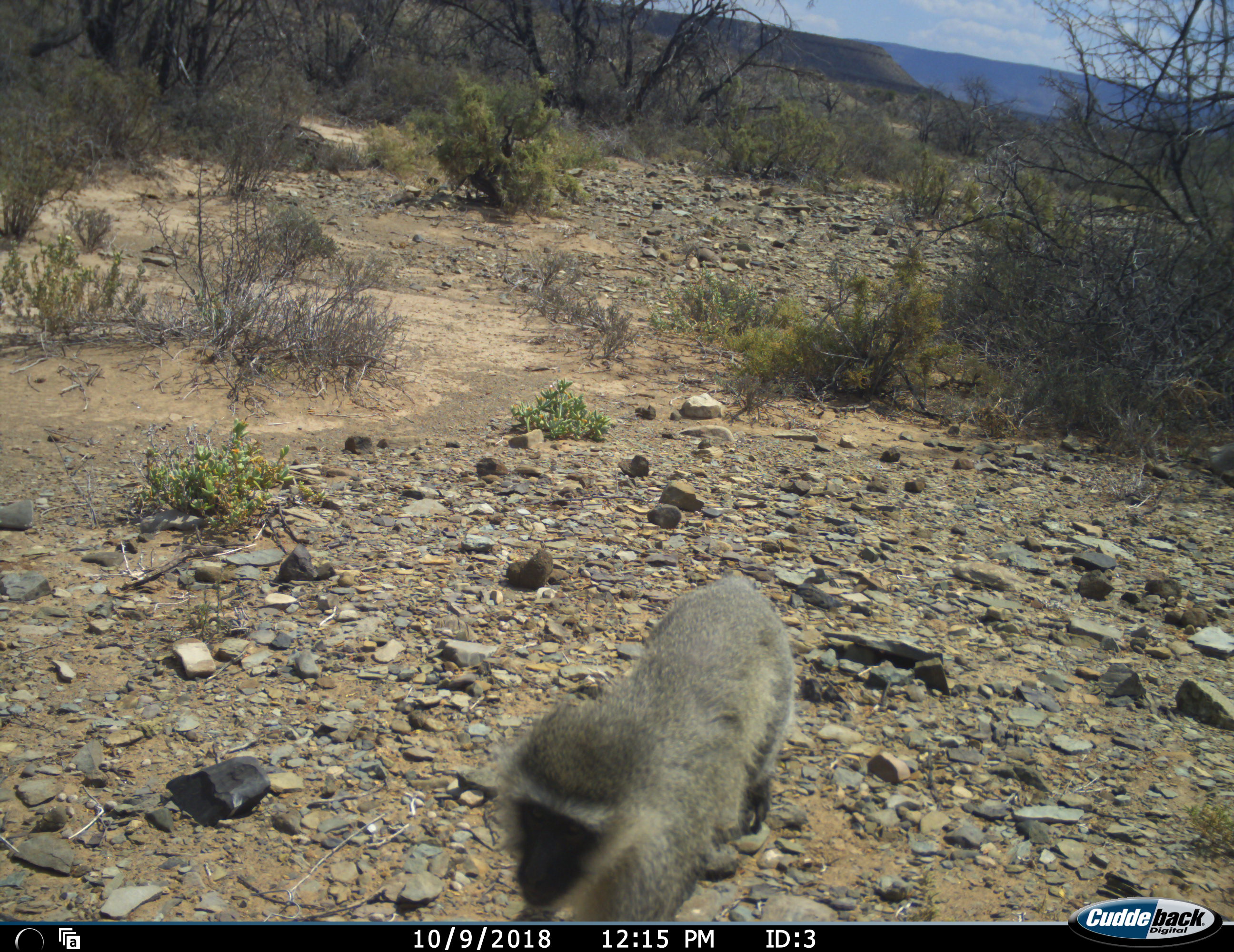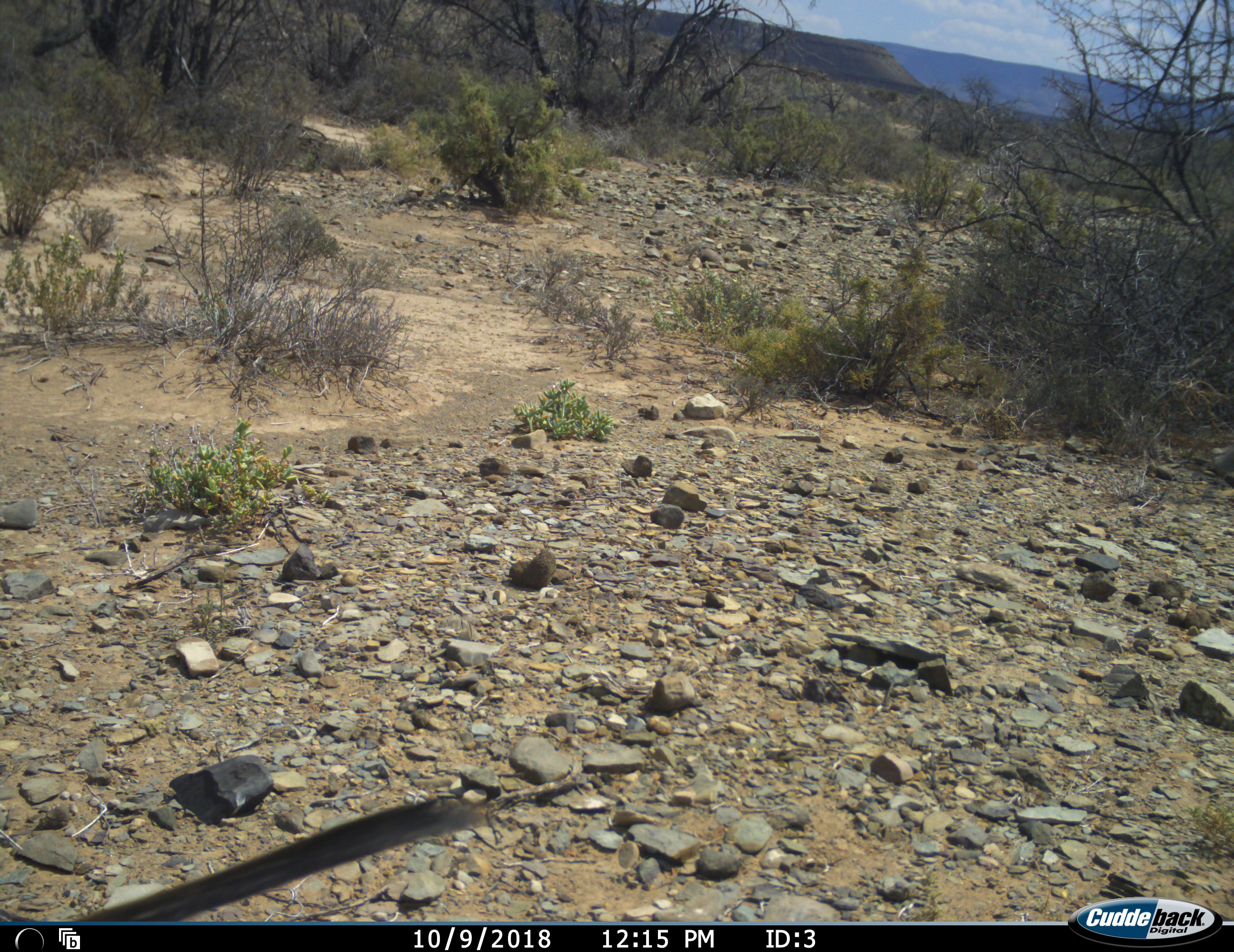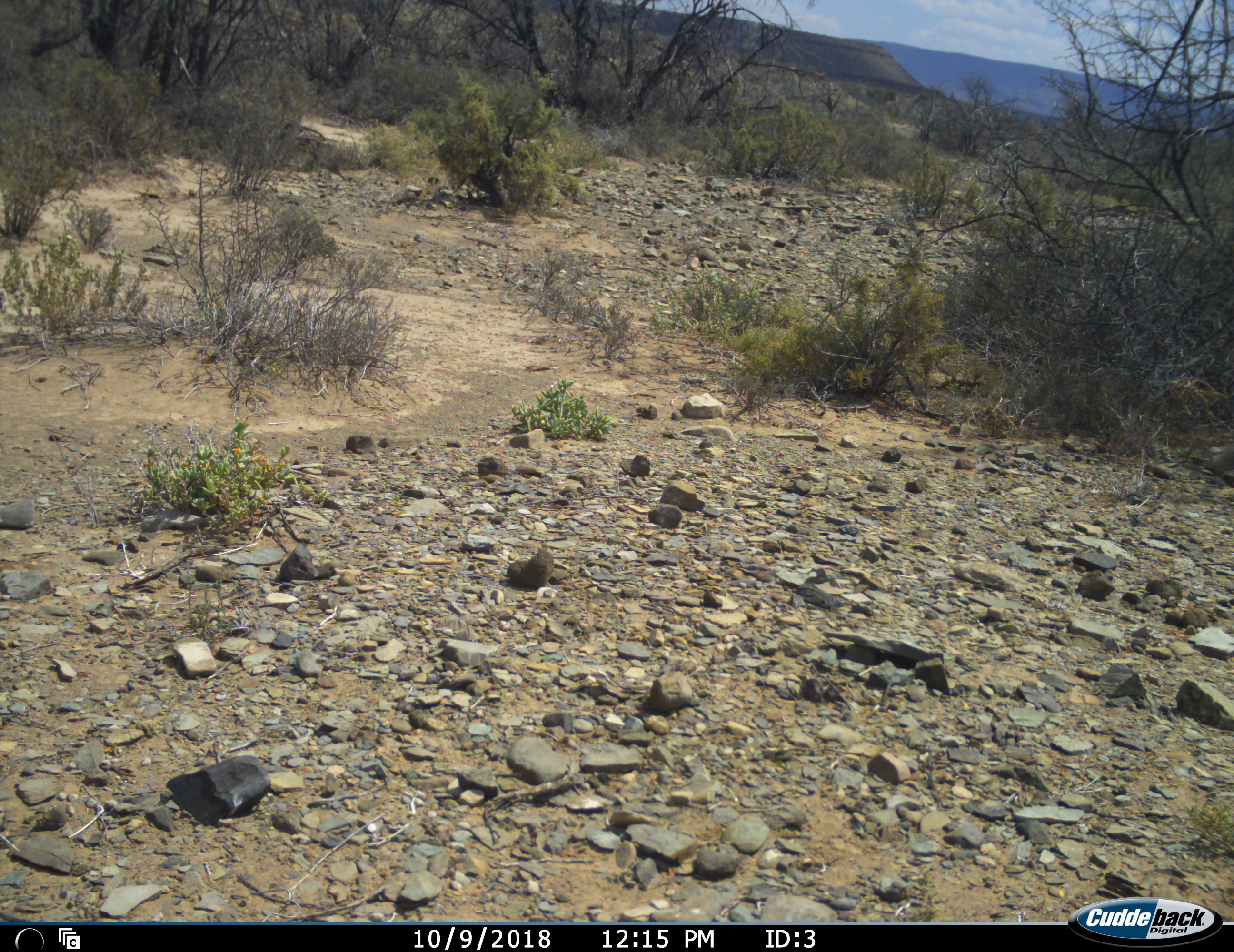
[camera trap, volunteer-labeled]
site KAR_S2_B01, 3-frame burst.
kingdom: Animalia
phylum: Chordata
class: Mammalia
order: Primates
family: Cercopithecidae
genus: Chlorocebus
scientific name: Chlorocebus pygerythrus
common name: vervet monkey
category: monkeyvervet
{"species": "monkeyvervet (vervet monkey) (Chlorocebus pygerythrus)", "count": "1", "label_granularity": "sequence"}